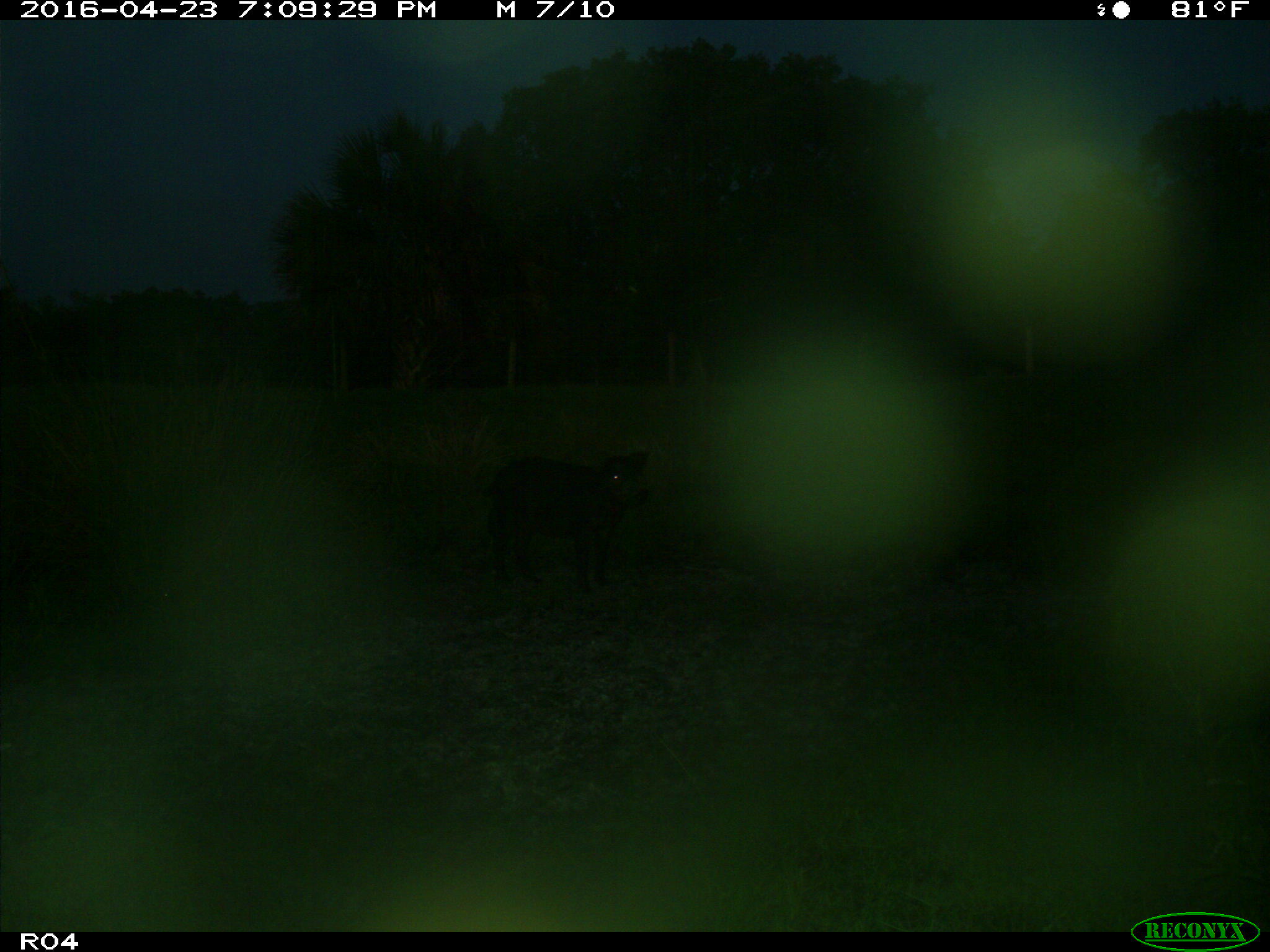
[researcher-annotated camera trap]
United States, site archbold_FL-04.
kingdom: Animalia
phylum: Chordata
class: Mammalia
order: Artiodactyla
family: Suidae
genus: Sus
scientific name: Sus scrofa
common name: wild boar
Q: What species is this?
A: Sus scrofa (wild boar).